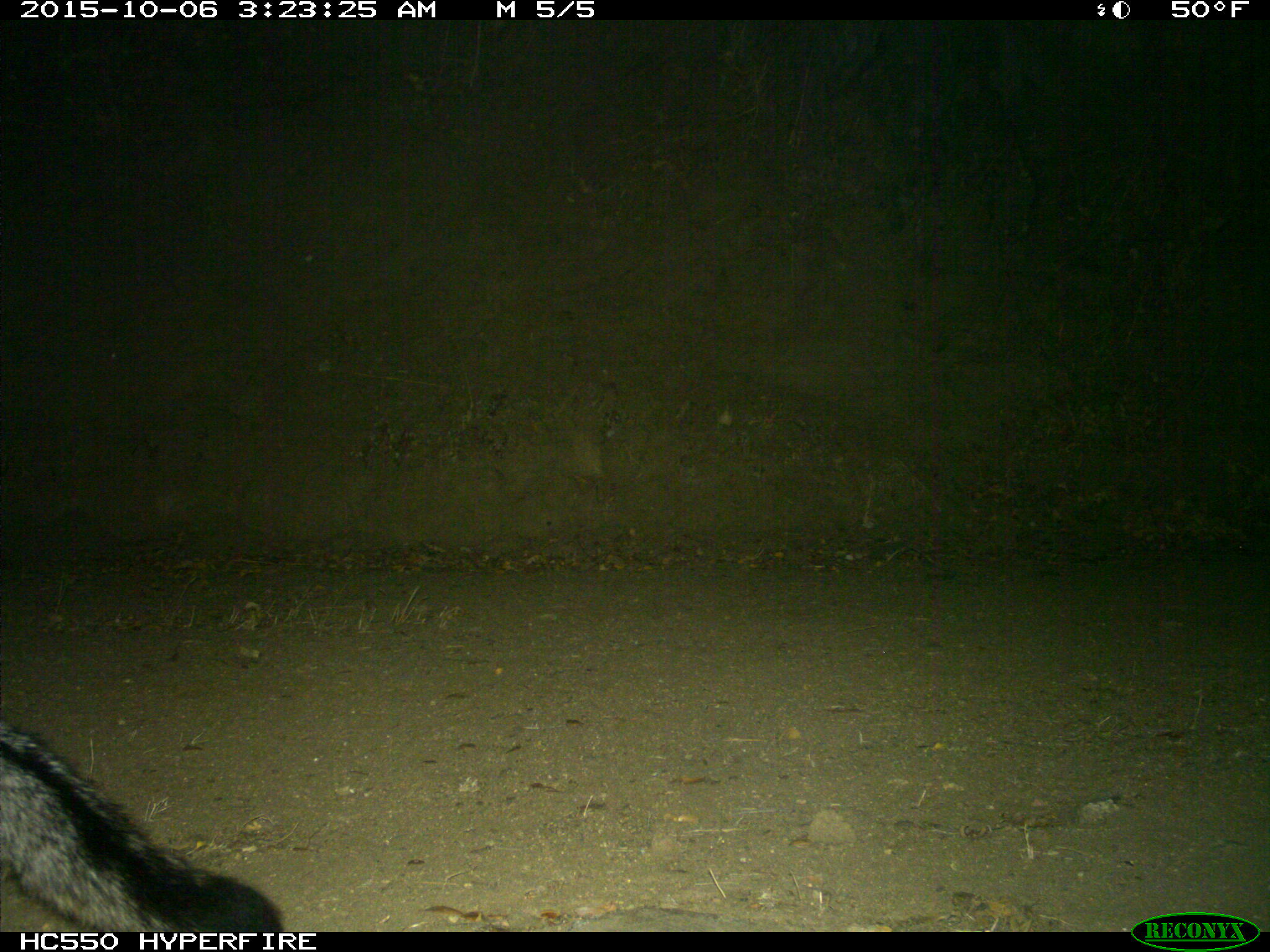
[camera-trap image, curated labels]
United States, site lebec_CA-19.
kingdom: Animalia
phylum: Chordata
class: Mammalia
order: Carnivora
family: Canidae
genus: Urocyon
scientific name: Urocyon cinereoargenteus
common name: gray fox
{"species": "Urocyon cinereoargenteus (gray fox)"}